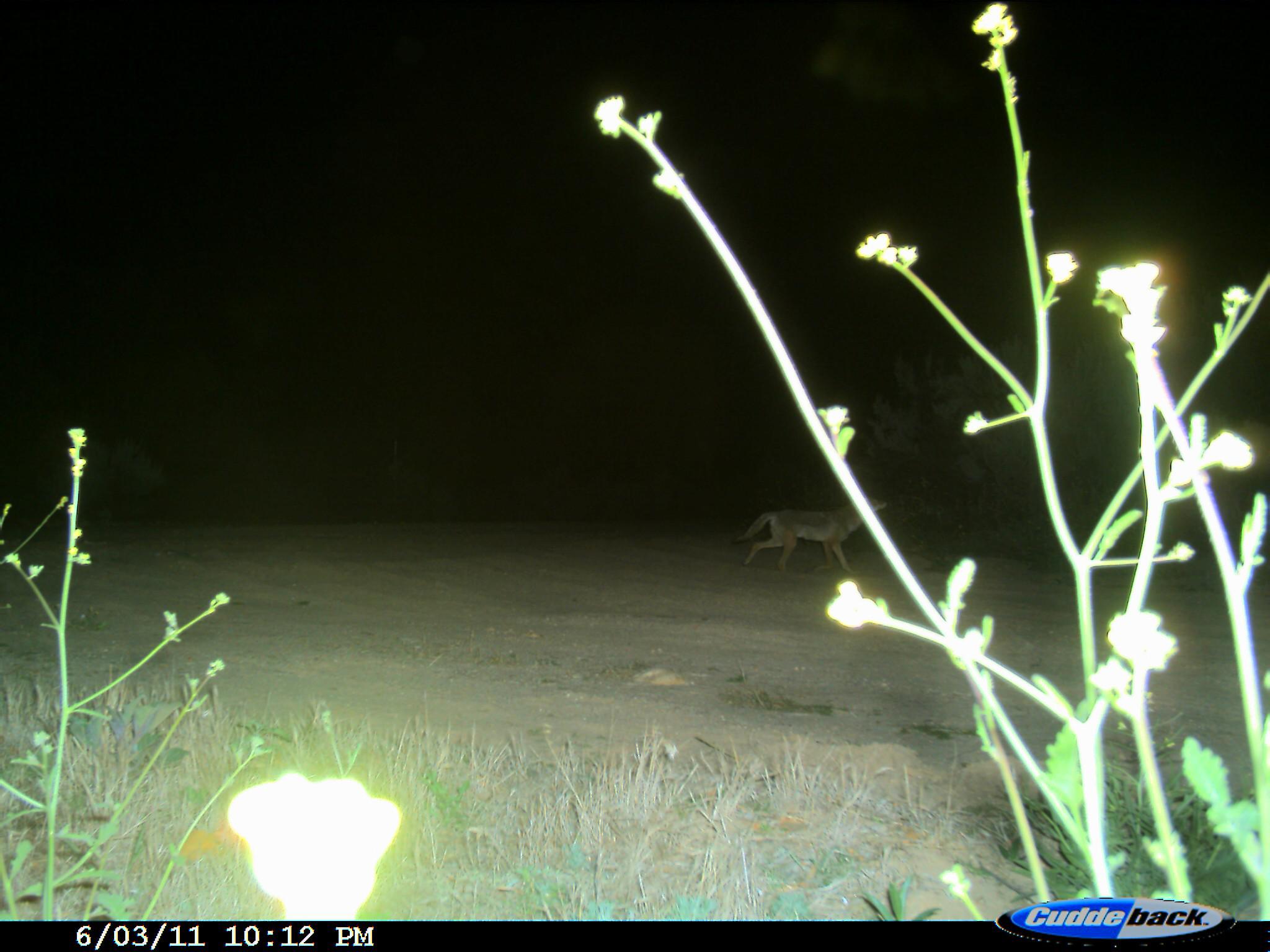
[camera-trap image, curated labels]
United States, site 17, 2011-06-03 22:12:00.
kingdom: Animalia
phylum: Chordata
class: Mammalia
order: Carnivora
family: Canidae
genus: Canis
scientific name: Canis latrans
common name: coyote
Coyote (Canis latrans).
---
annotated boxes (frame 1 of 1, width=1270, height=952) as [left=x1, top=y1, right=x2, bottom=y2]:
coyote: [left=732, top=495, right=889, bottom=576]